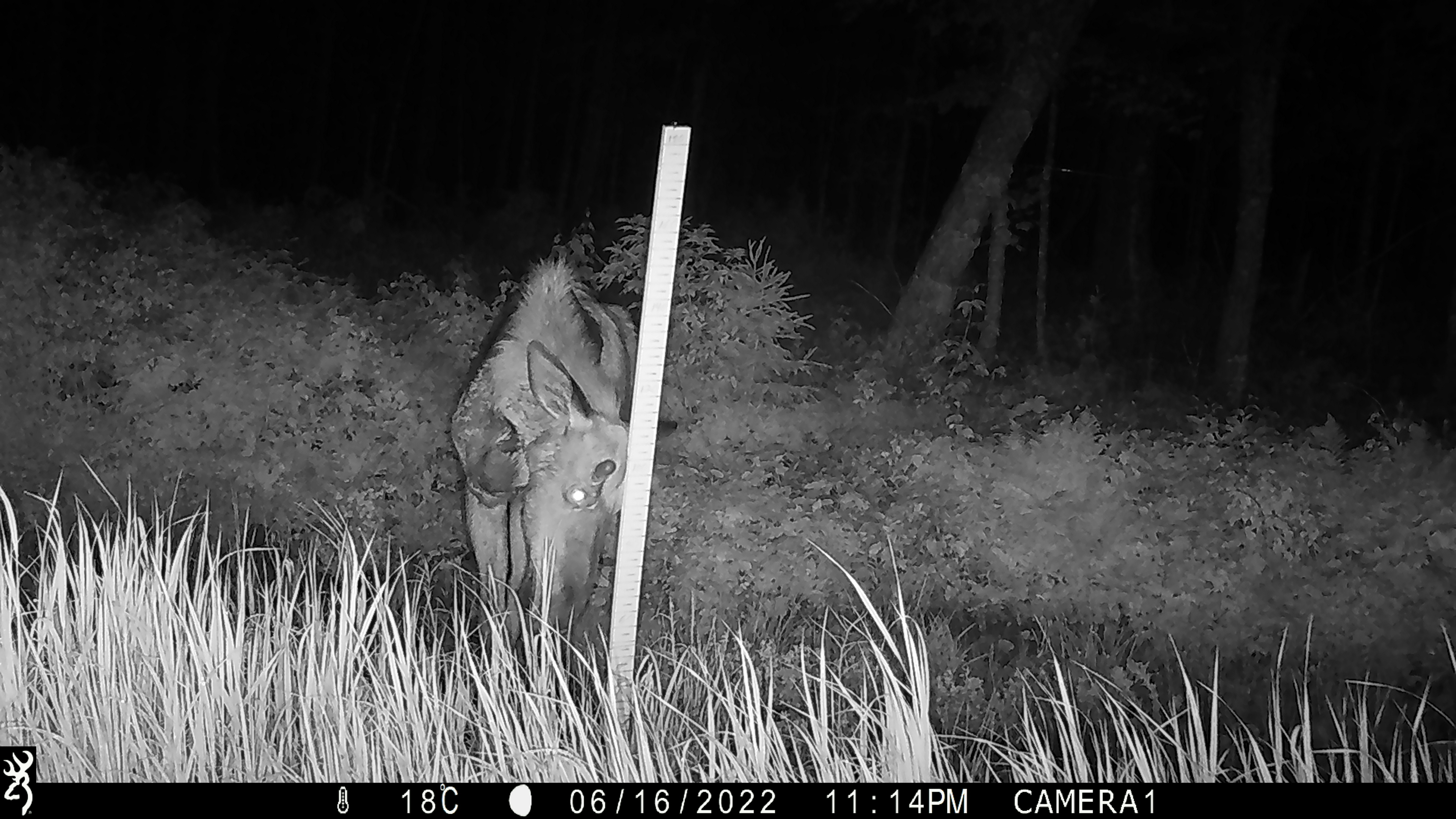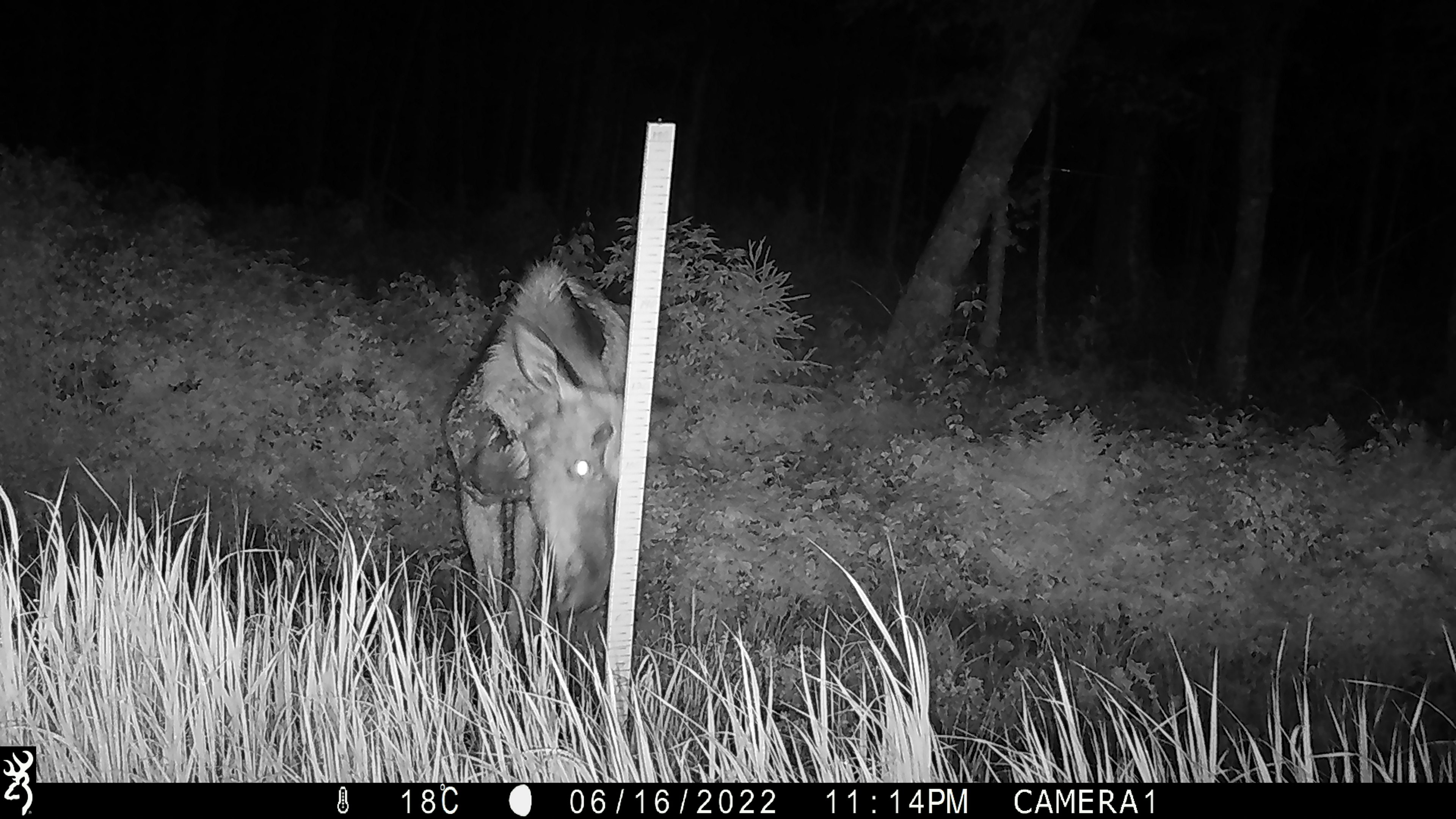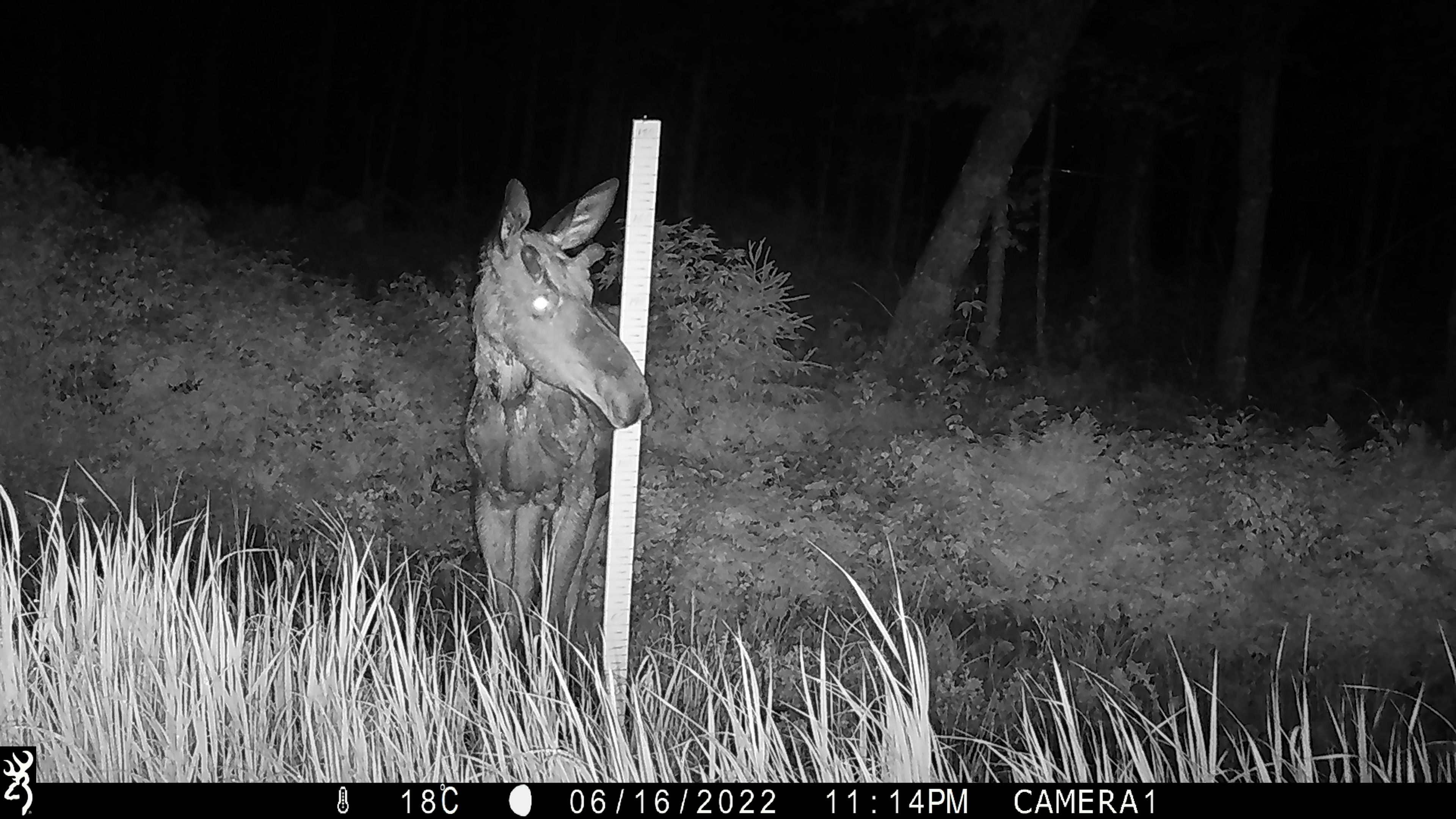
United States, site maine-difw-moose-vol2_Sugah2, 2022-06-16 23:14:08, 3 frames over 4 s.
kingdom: Animalia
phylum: Chordata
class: Mammalia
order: Artiodactyla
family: Cervidae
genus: Alces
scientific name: Alces alces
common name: moose